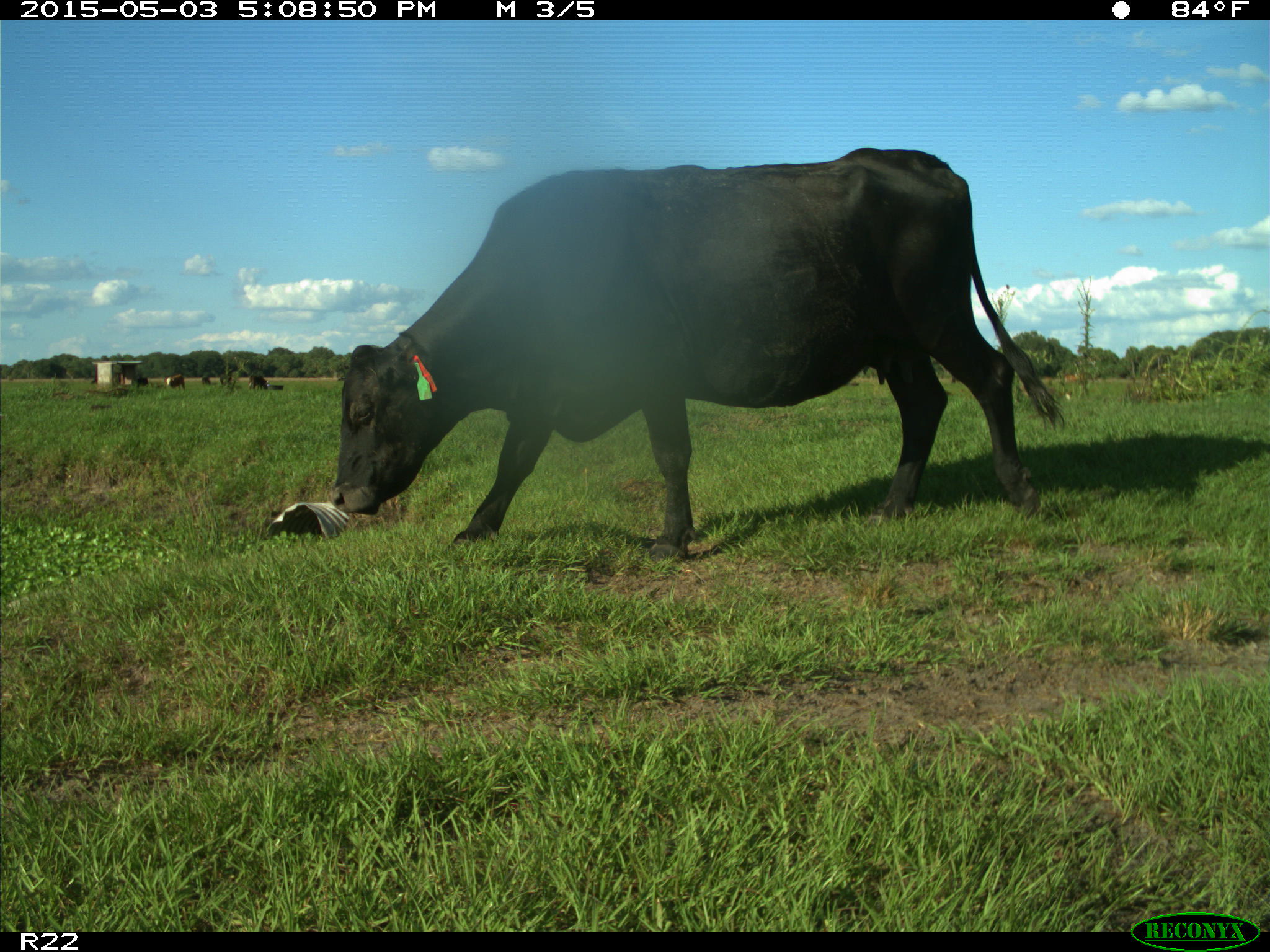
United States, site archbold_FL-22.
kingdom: Animalia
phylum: Chordata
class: Mammalia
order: Artiodactyla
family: Bovidae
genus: Bos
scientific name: Bos taurus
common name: domestic cow